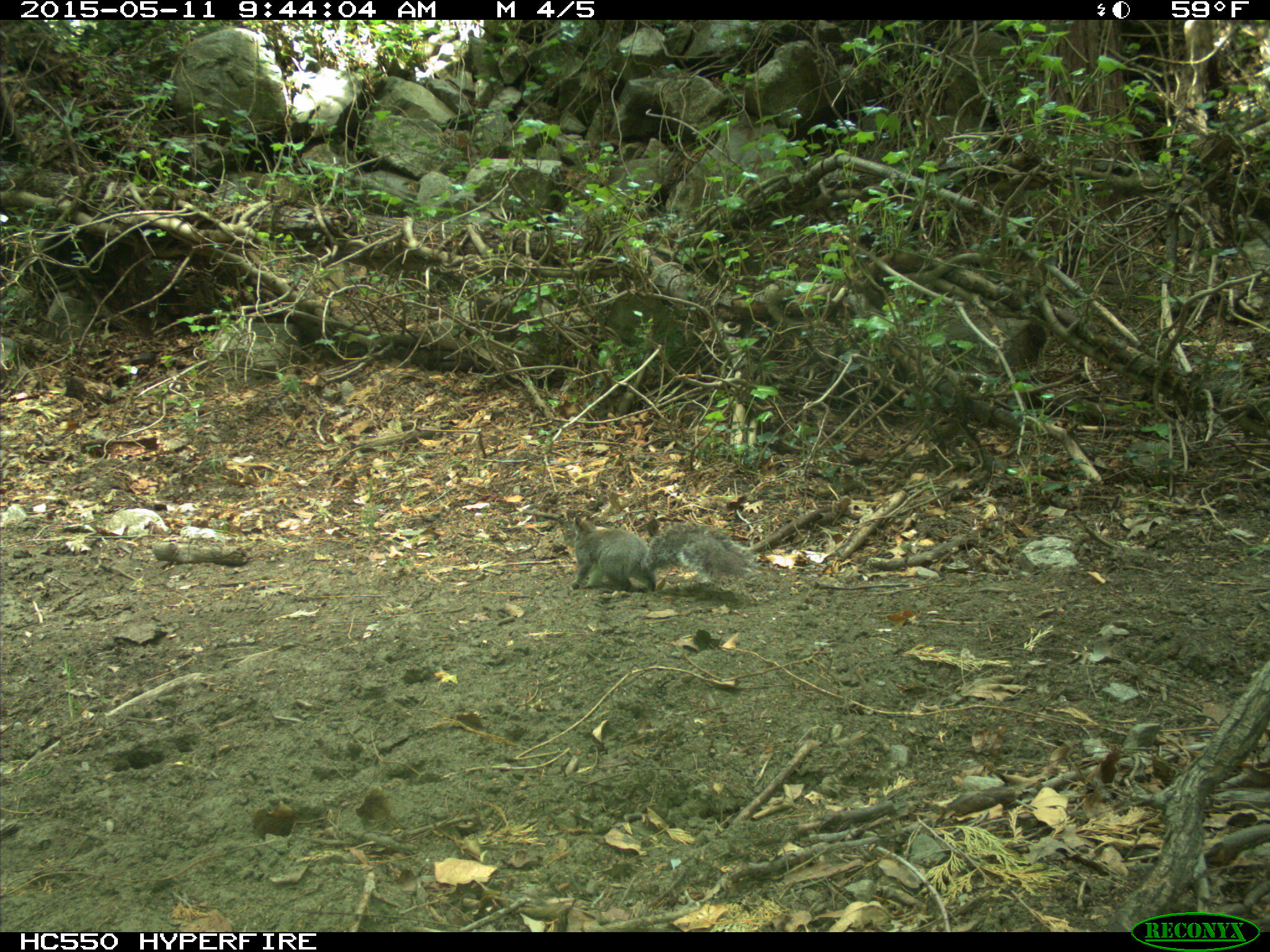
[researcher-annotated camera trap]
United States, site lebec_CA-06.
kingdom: Animalia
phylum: Chordata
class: Mammalia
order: Rodentia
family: Sciuridae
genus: Sciurus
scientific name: Sciurus carolinensis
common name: eastern gray squirrel